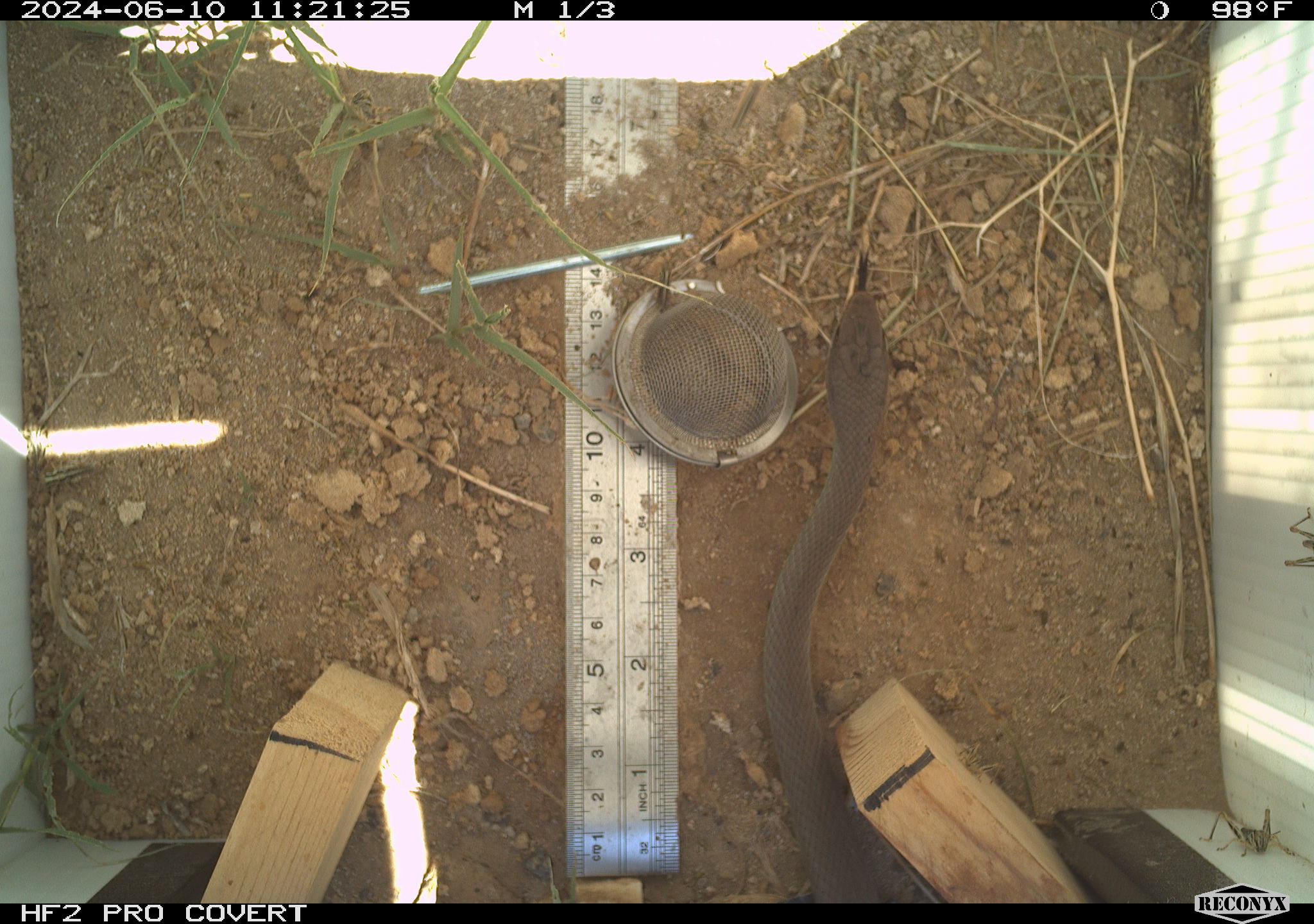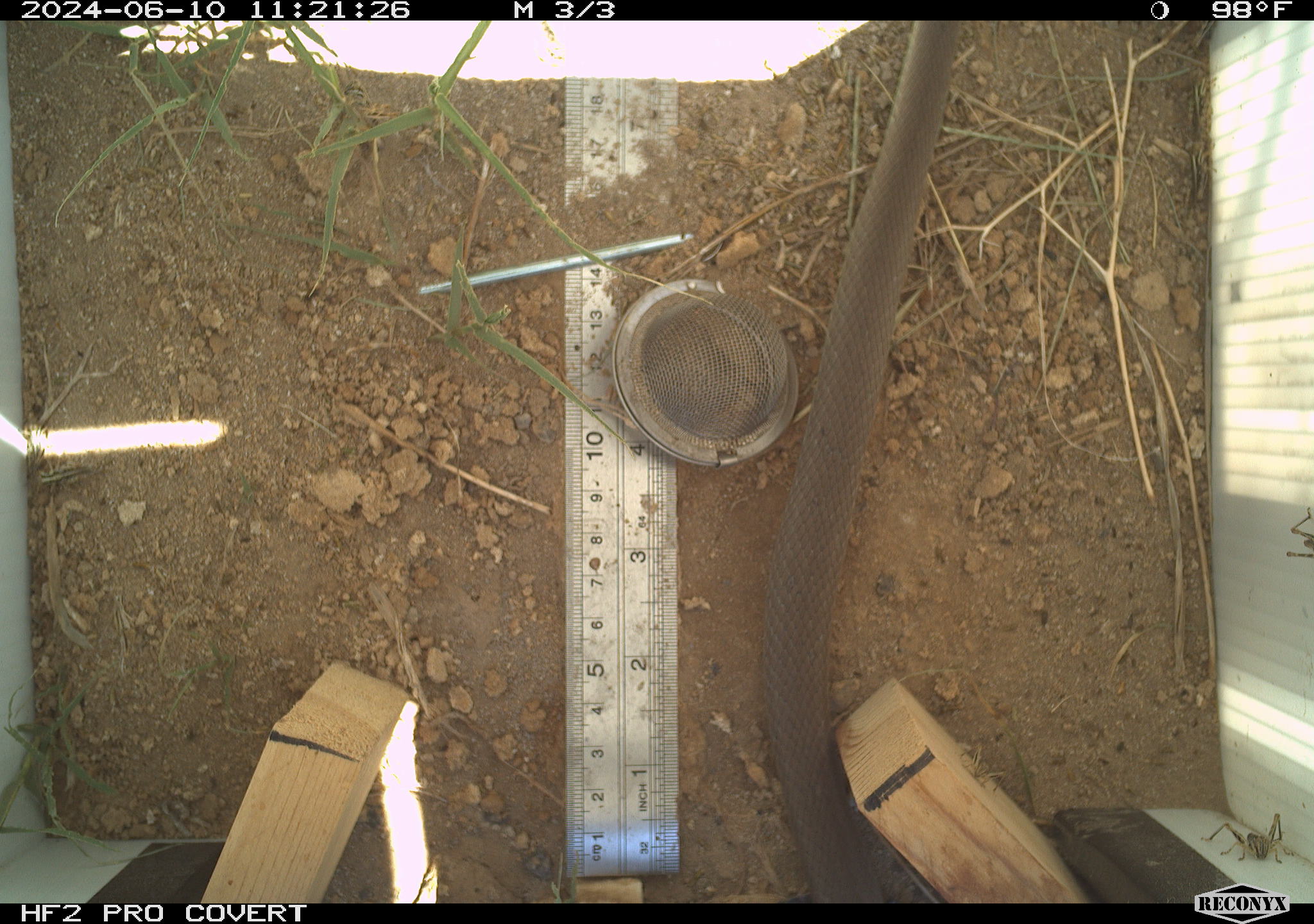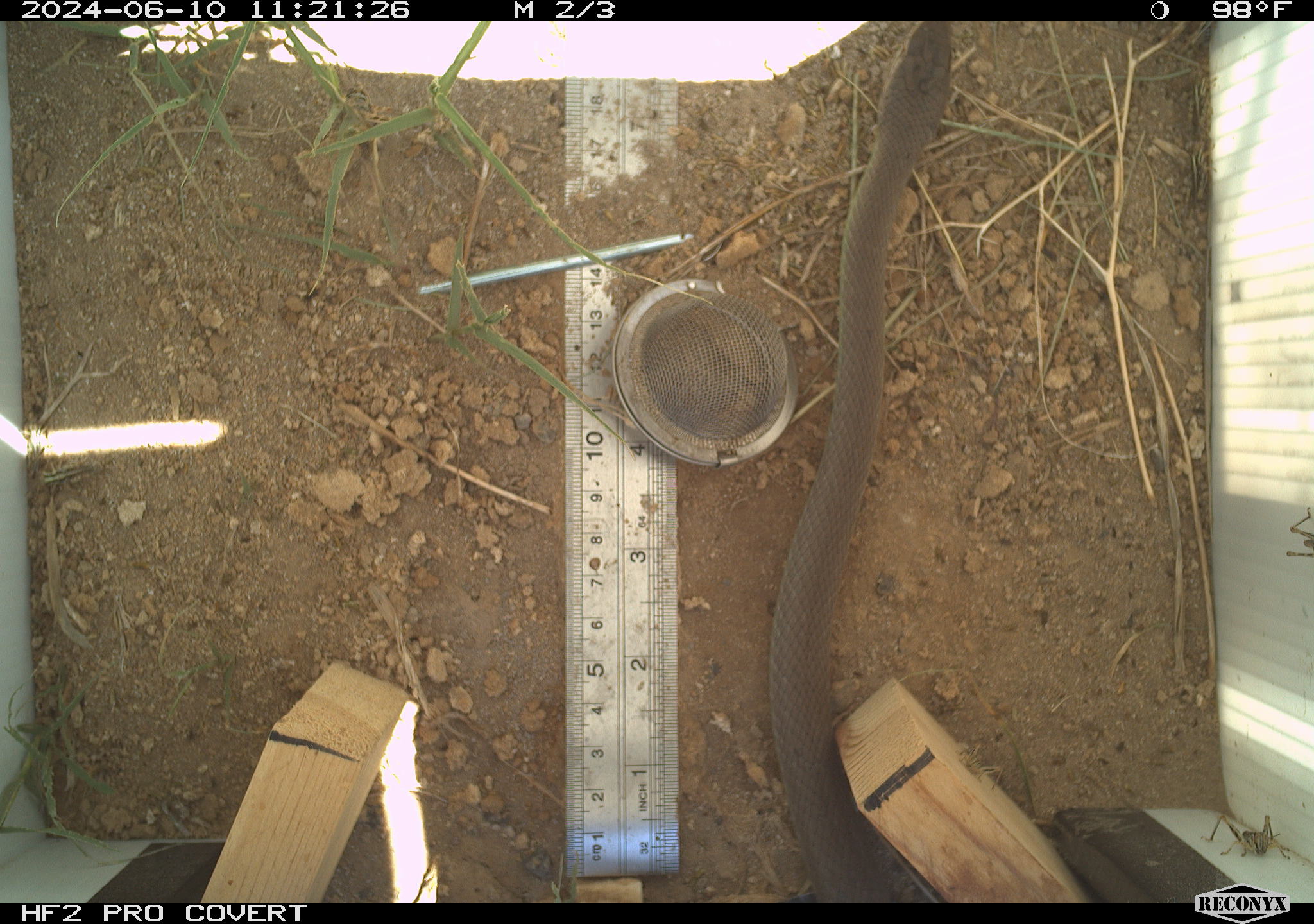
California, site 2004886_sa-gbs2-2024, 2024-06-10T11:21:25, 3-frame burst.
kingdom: Animalia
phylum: Chordata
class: Reptilia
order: Squamata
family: Colubridae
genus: Coluber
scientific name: Coluber constrictor mormon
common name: western yellow-bellied racer